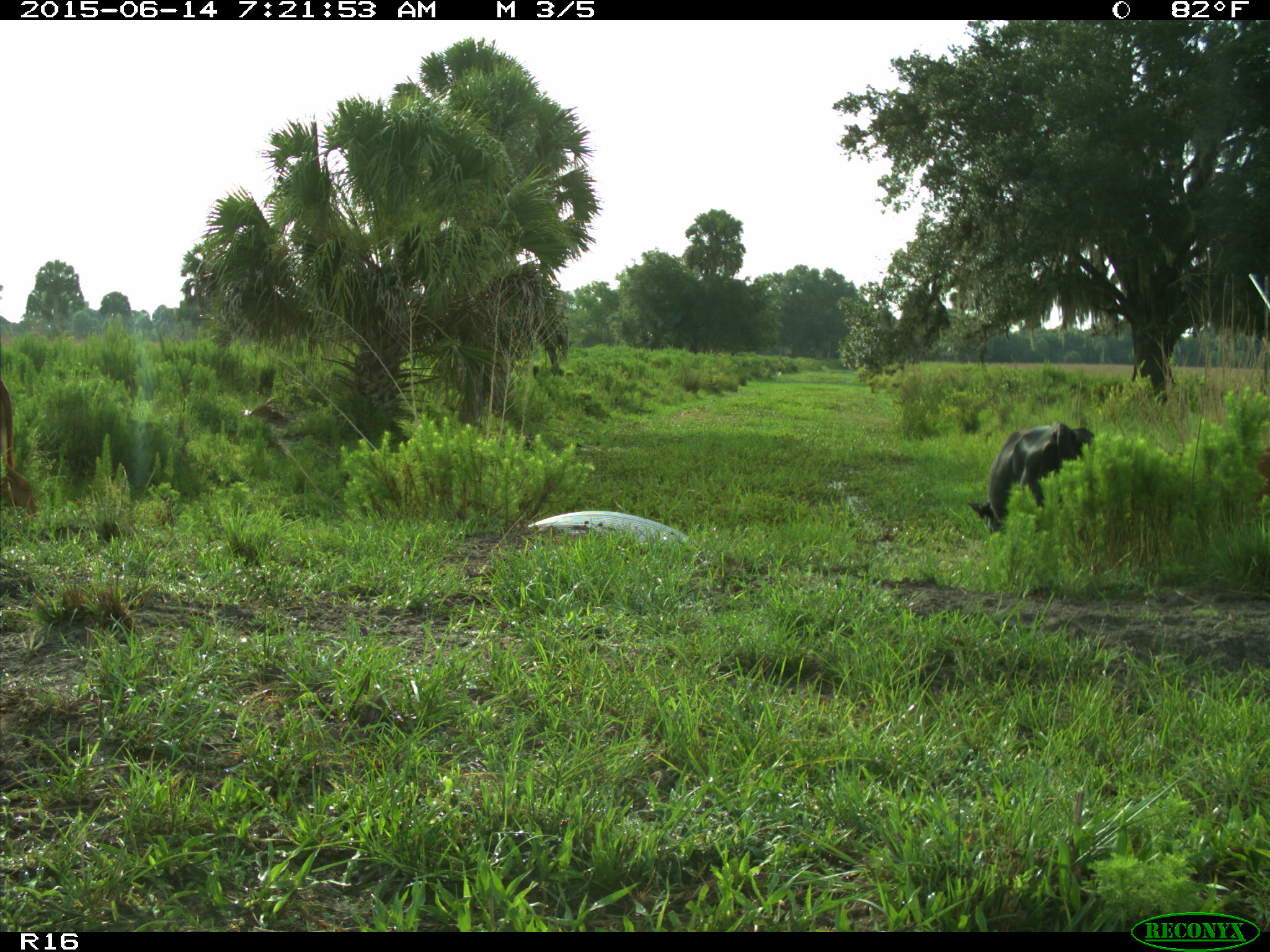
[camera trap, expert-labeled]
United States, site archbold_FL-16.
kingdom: Animalia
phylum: Chordata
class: Mammalia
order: Artiodactyla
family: Bovidae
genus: Bos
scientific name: Bos taurus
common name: domestic cow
Bos taurus (domestic cow).